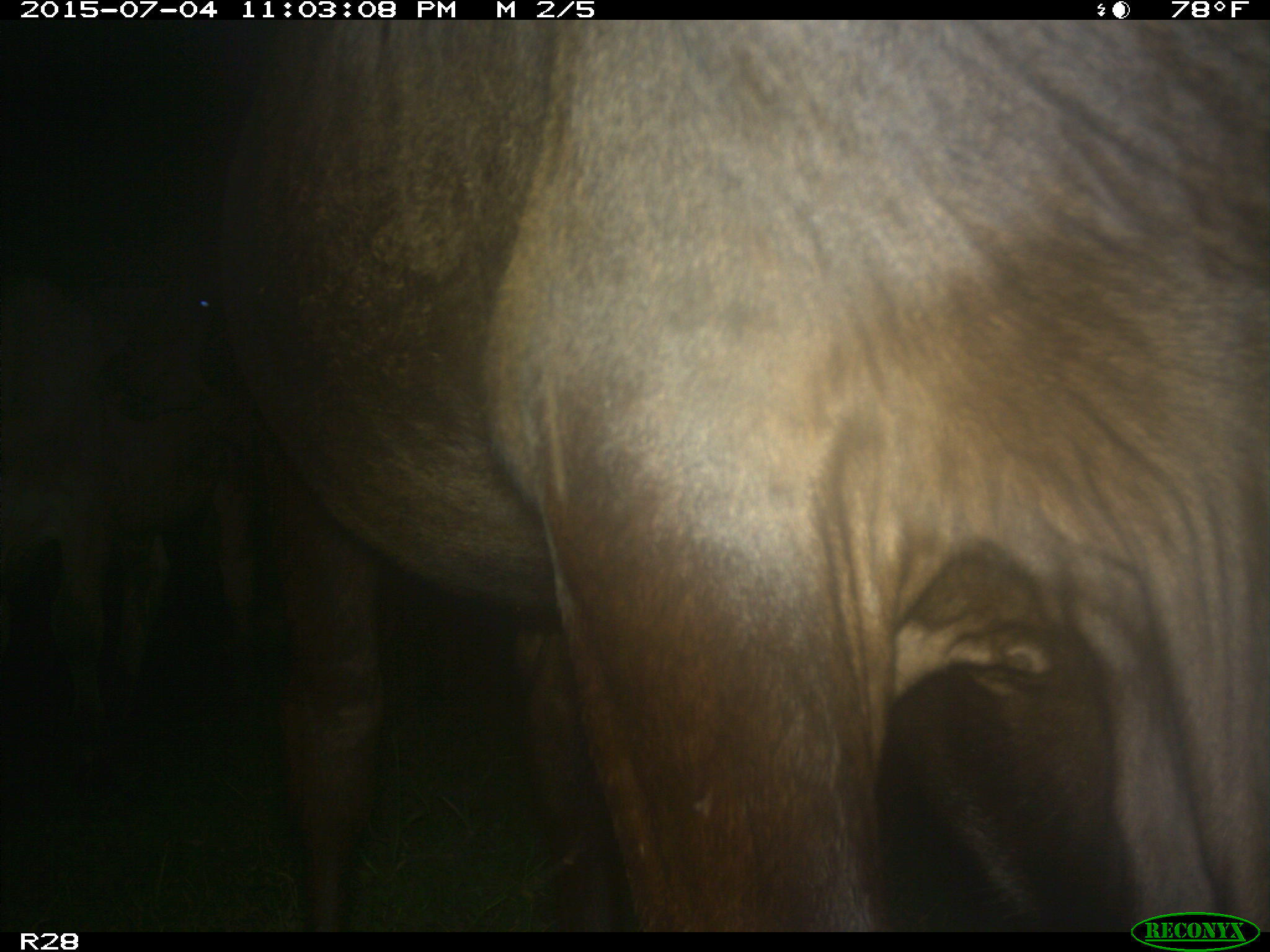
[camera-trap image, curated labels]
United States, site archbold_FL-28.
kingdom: Animalia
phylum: Chordata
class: Mammalia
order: Artiodactyla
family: Bovidae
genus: Bos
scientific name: Bos taurus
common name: domestic cow